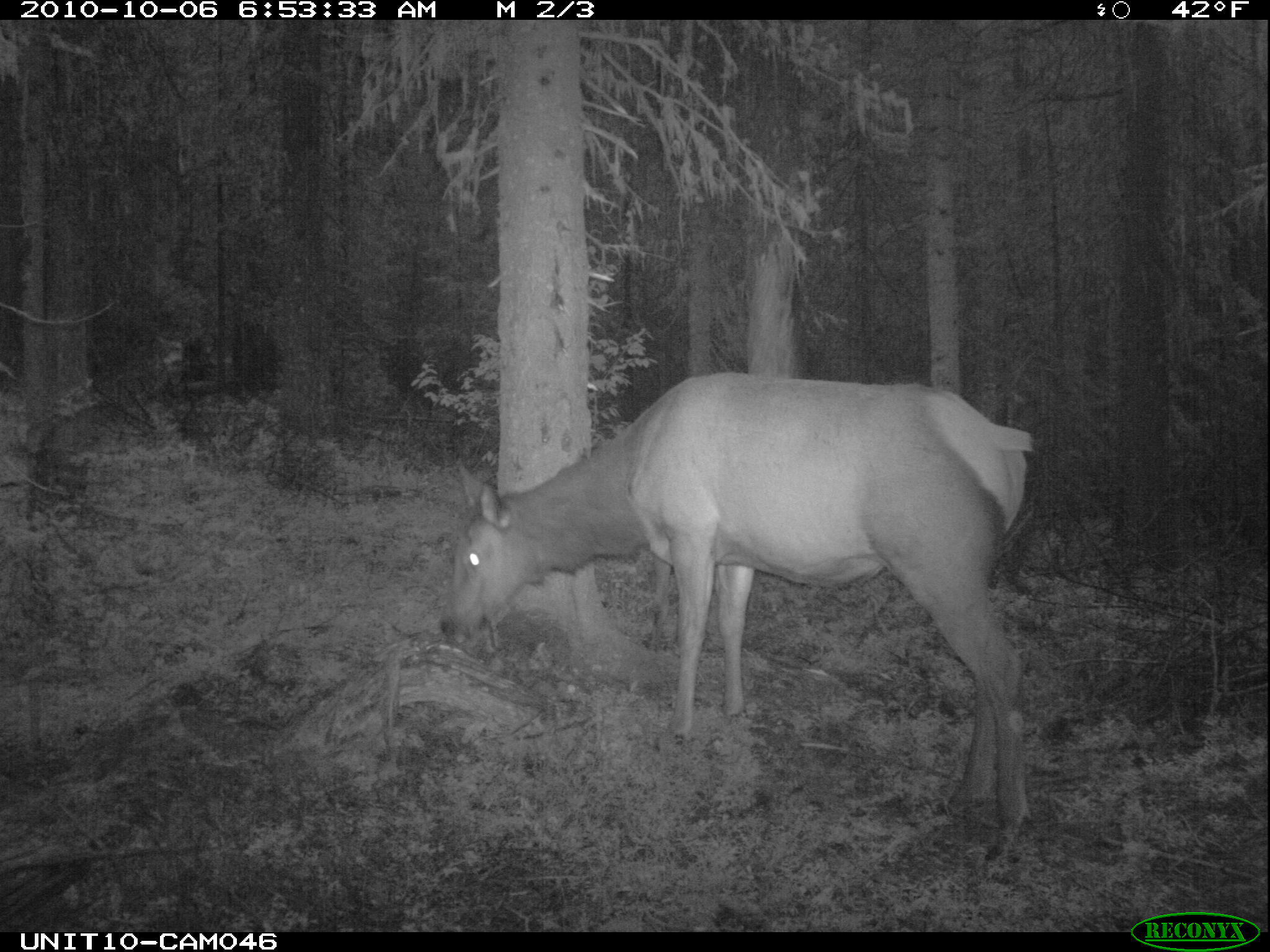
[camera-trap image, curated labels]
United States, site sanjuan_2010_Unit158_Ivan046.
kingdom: Animalia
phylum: Chordata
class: Mammalia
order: Artiodactyla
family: Cervidae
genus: Cervus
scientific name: Cervus elaphus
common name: red deer